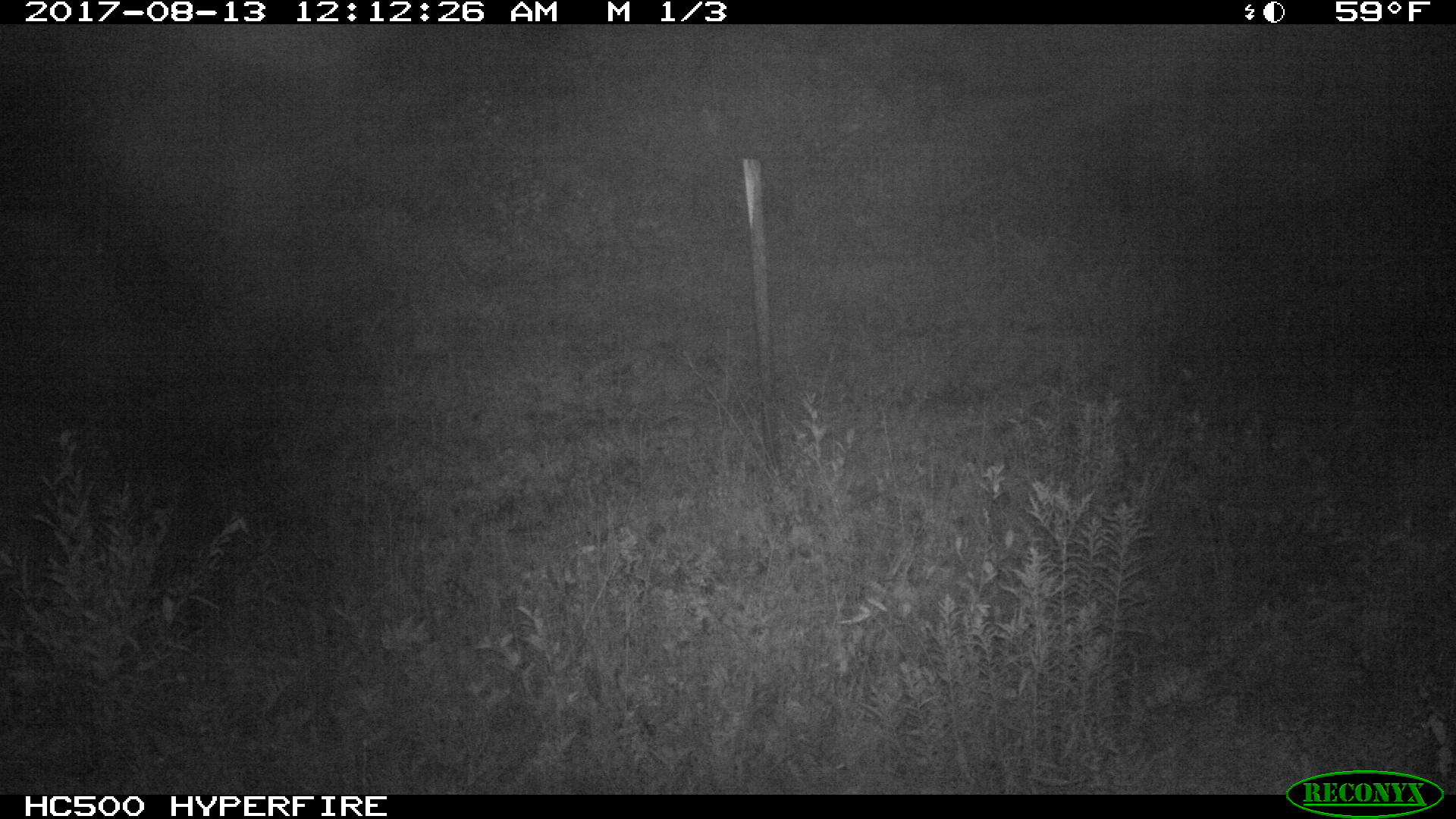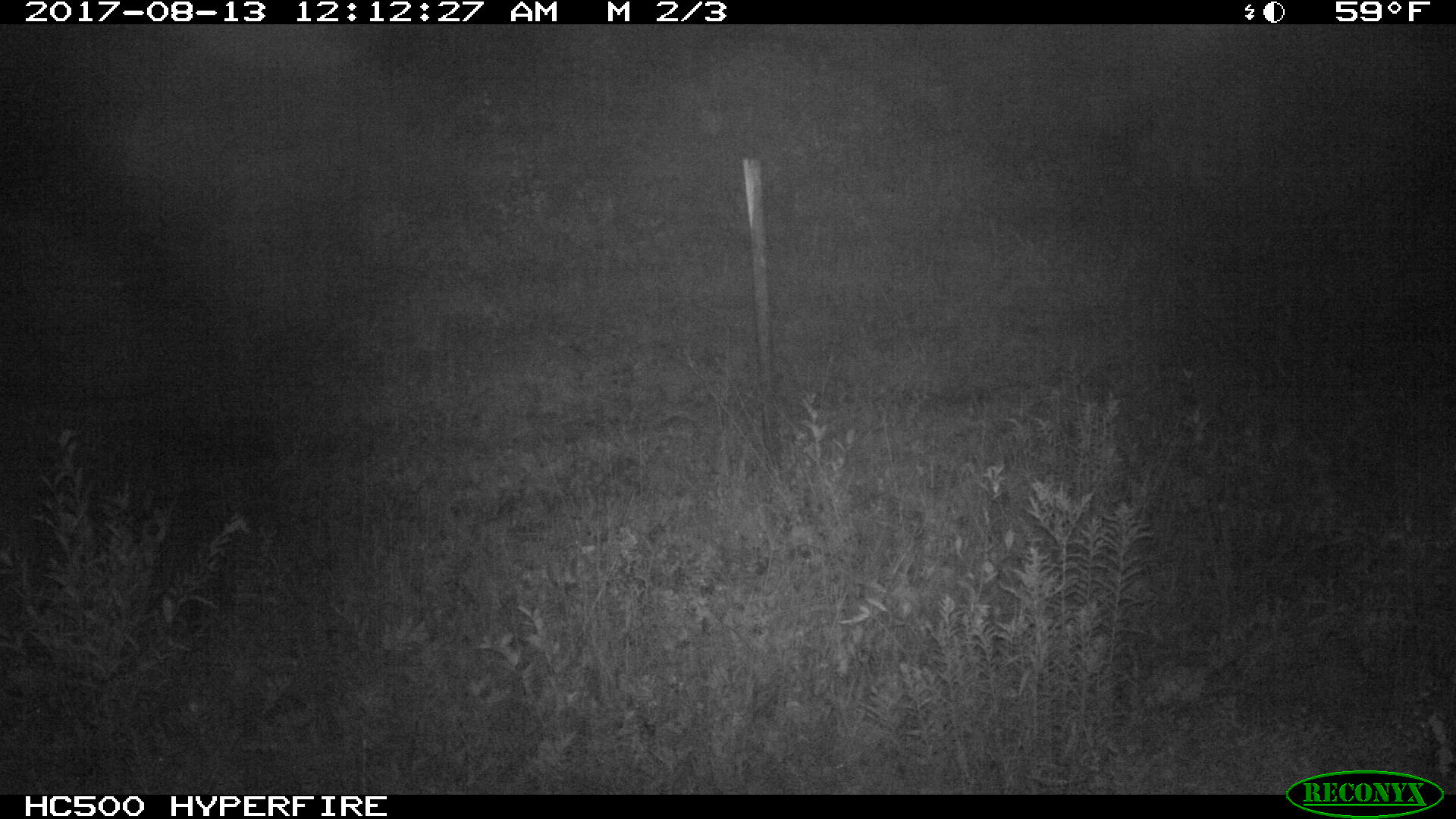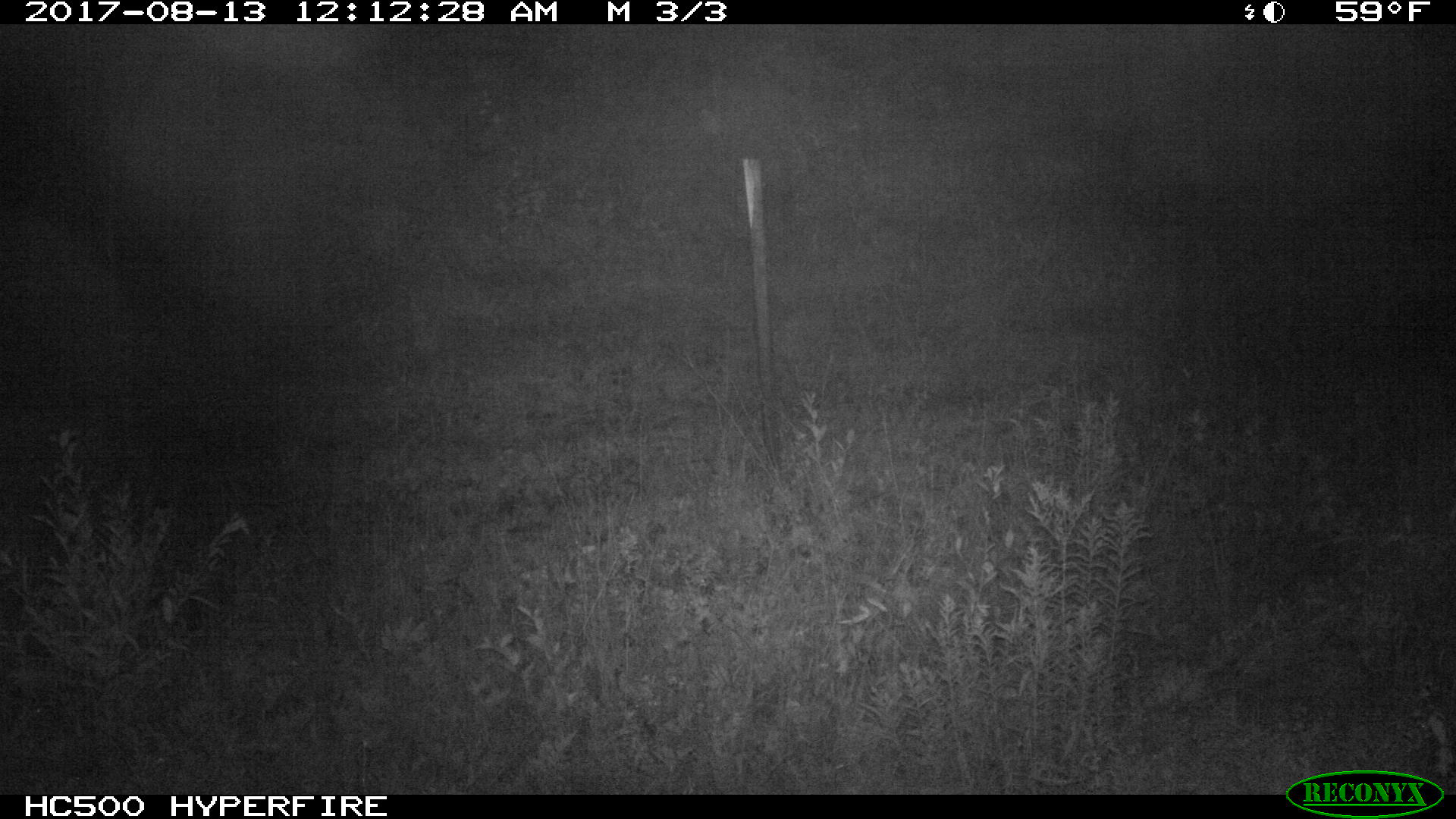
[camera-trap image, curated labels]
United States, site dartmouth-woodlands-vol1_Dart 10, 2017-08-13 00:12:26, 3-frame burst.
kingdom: Animalia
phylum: Chordata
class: Mammalia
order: Artiodactyla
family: Cervidae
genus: Odocoileus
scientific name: Odocoileus virginianus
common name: white-tailed deer